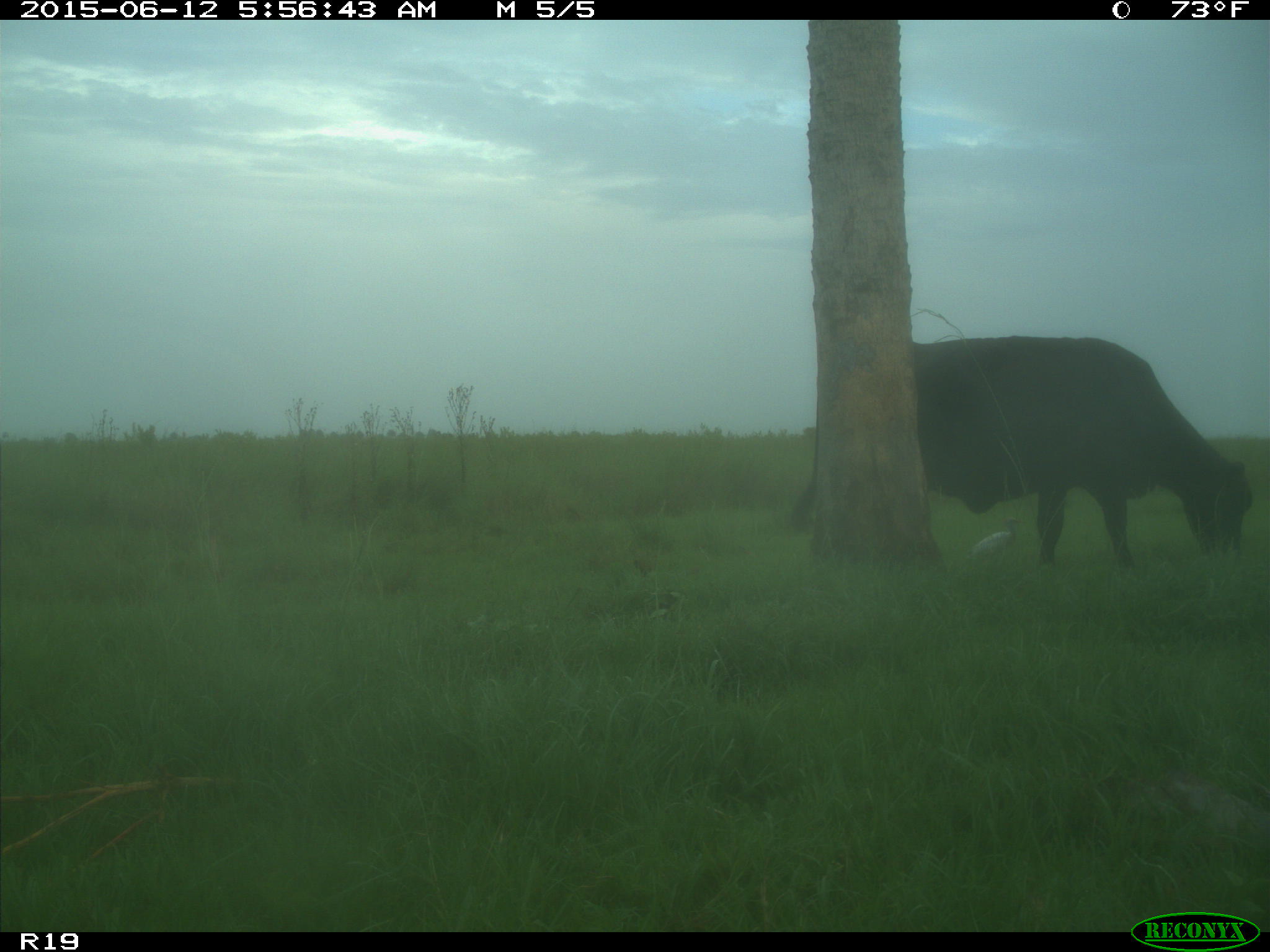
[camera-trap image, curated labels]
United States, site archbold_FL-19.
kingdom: Animalia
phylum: Chordata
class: Mammalia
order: Artiodactyla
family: Bovidae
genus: Bos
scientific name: Bos taurus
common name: domestic cow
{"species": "Bos taurus (domestic cow)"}